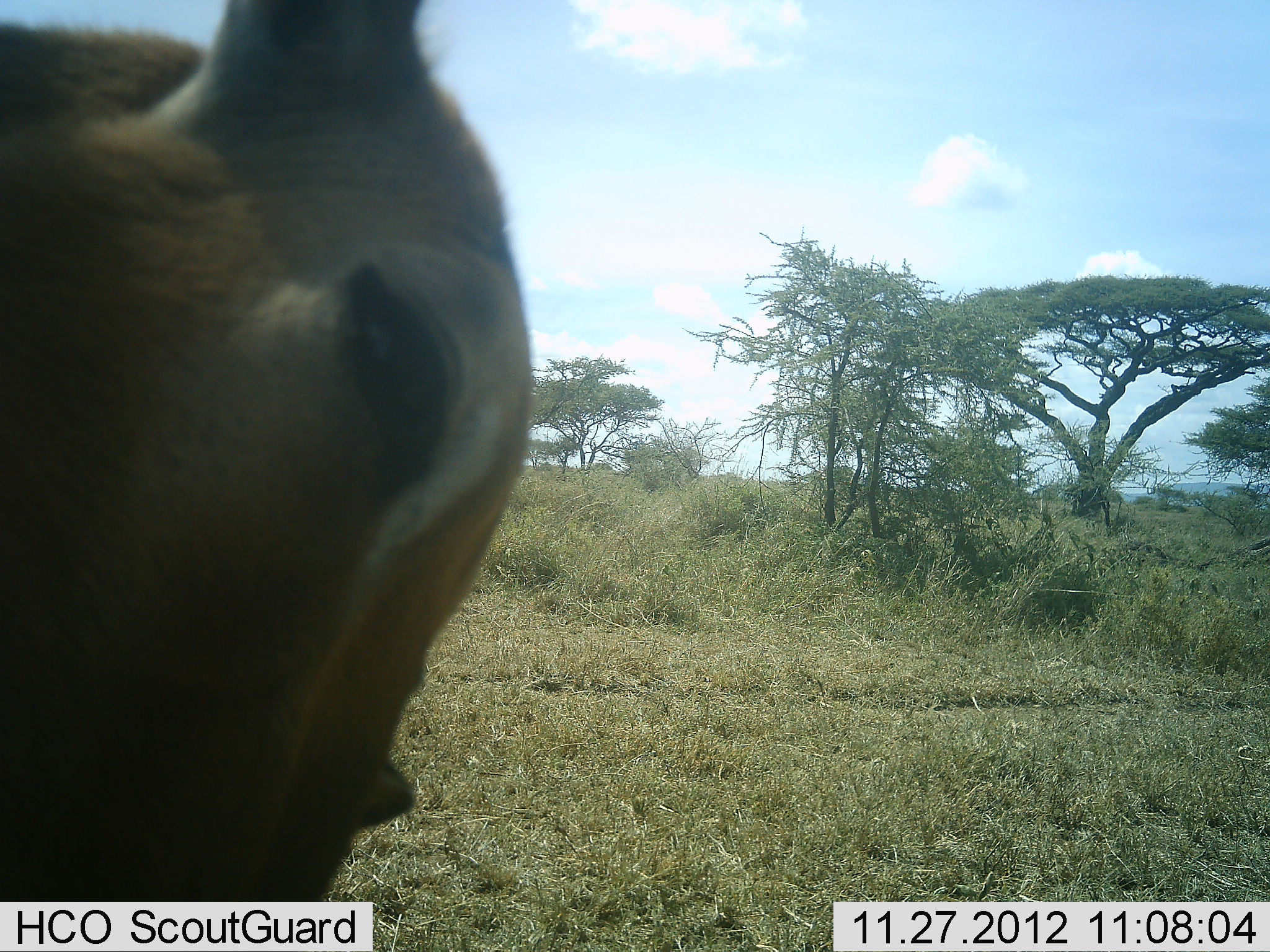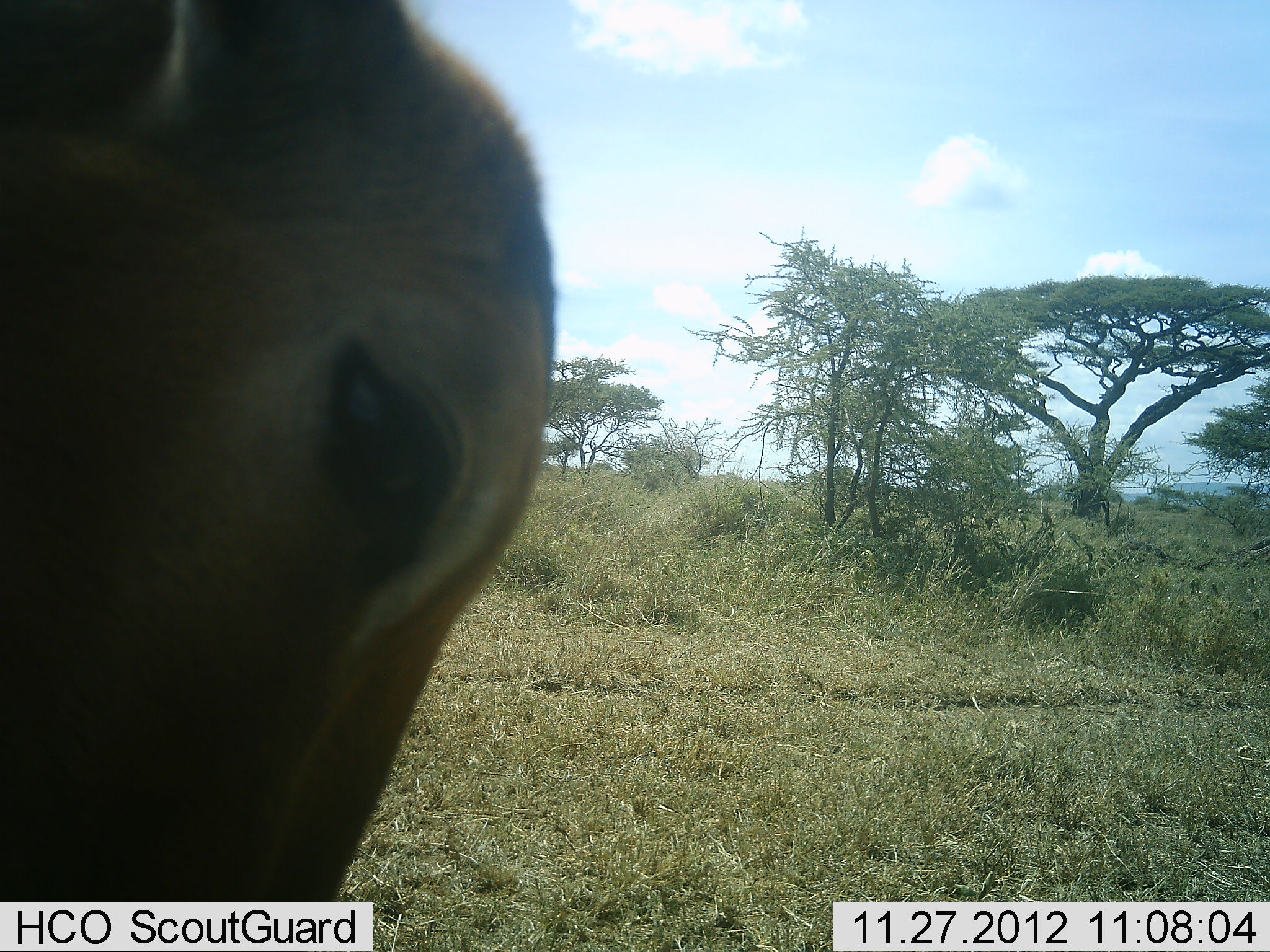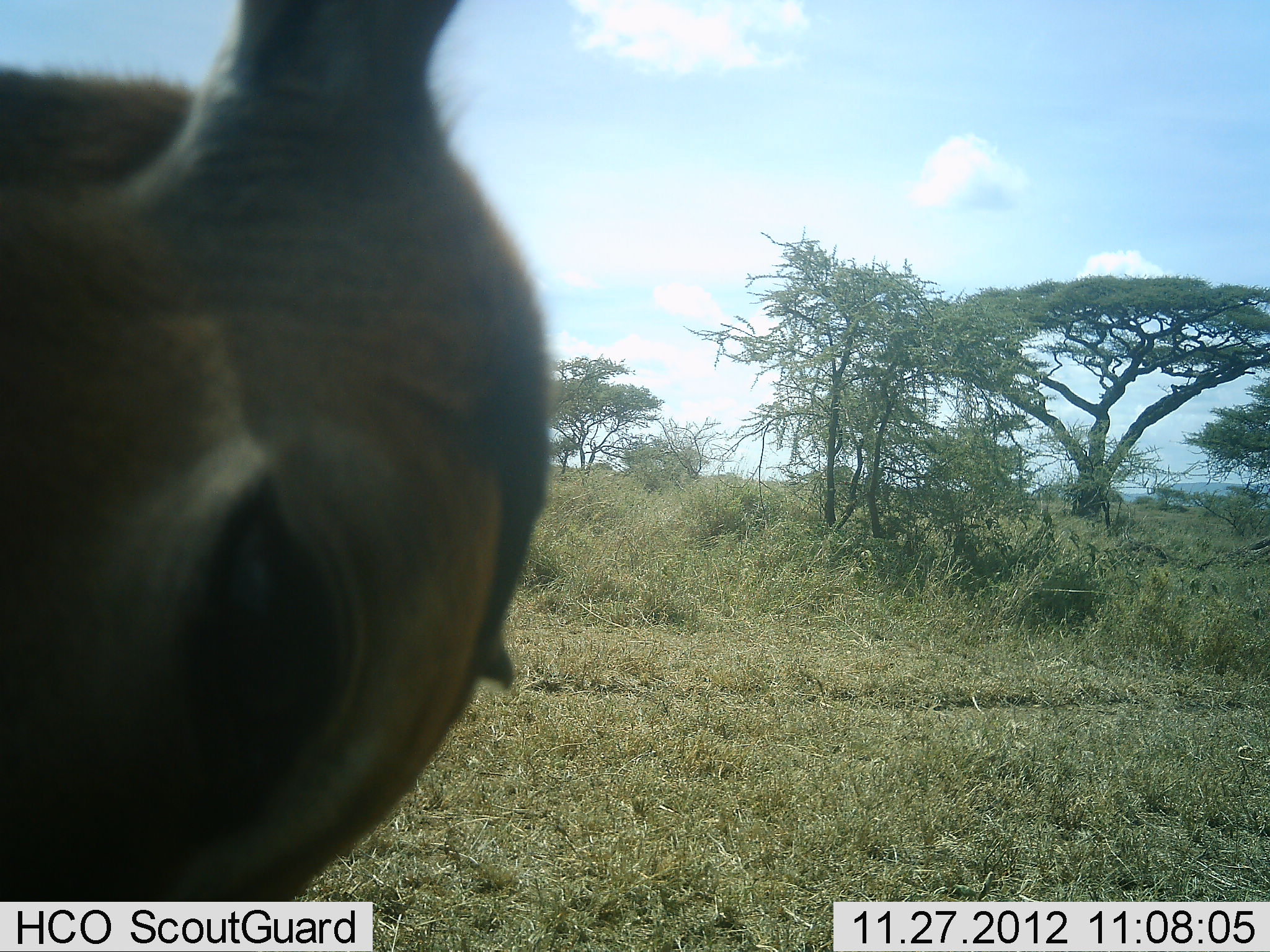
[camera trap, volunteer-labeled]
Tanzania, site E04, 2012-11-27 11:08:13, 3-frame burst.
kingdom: Animalia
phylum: Chordata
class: Mammalia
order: Artiodactyla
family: Bovidae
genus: Aepyceros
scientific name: Aepyceros melampus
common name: impala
Impala (Aepyceros melampus), count 1. Behavior (volunteer vote fractions): standing 62%, resting 0%, moving 0%, interacting 0%. Young present (vote fraction): 0%. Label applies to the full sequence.